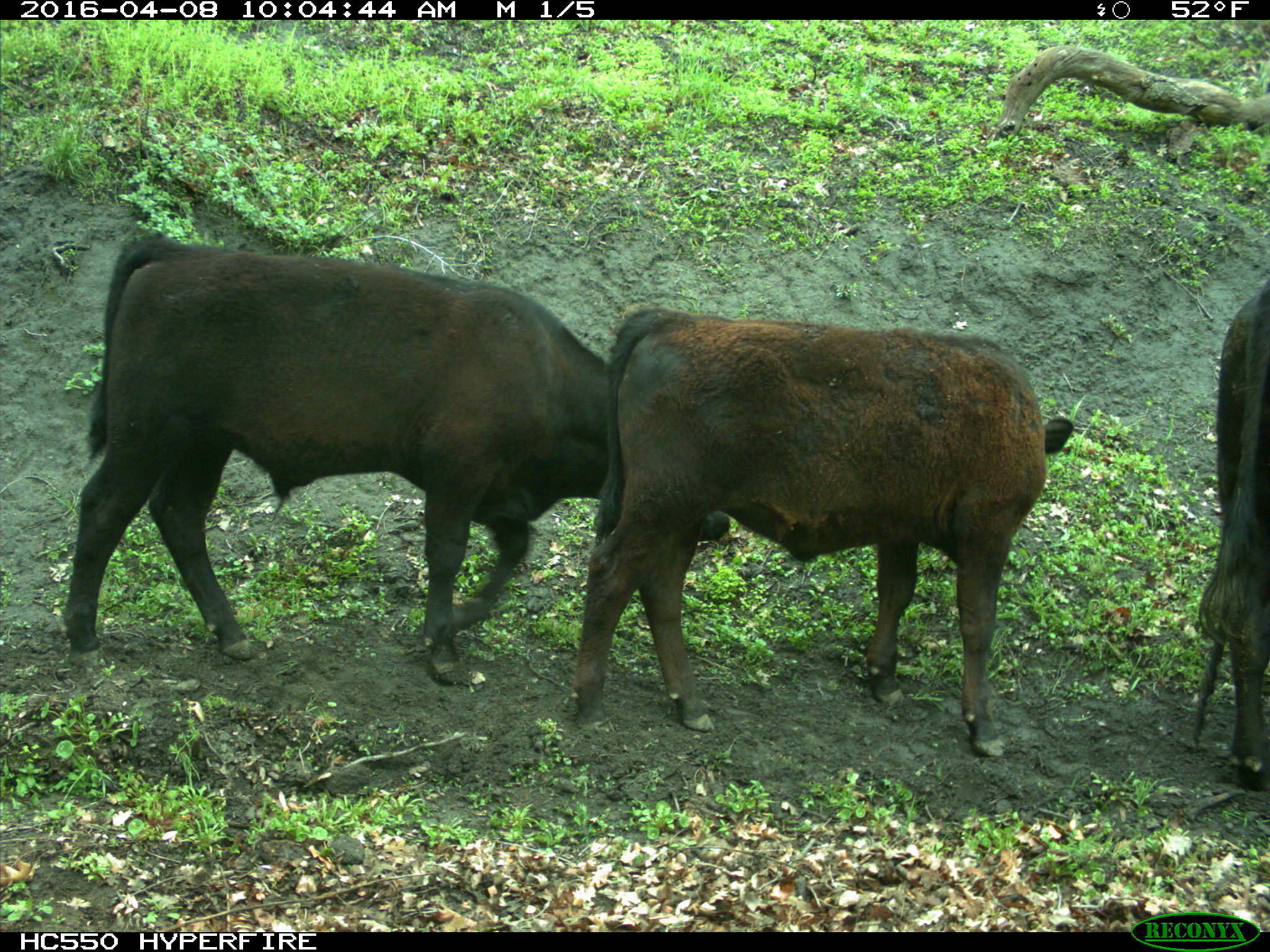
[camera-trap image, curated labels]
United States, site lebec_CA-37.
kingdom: Animalia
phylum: Chordata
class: Mammalia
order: Artiodactyla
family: Bovidae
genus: Bos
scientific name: Bos taurus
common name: domestic cow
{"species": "Bos taurus (domestic cow)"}